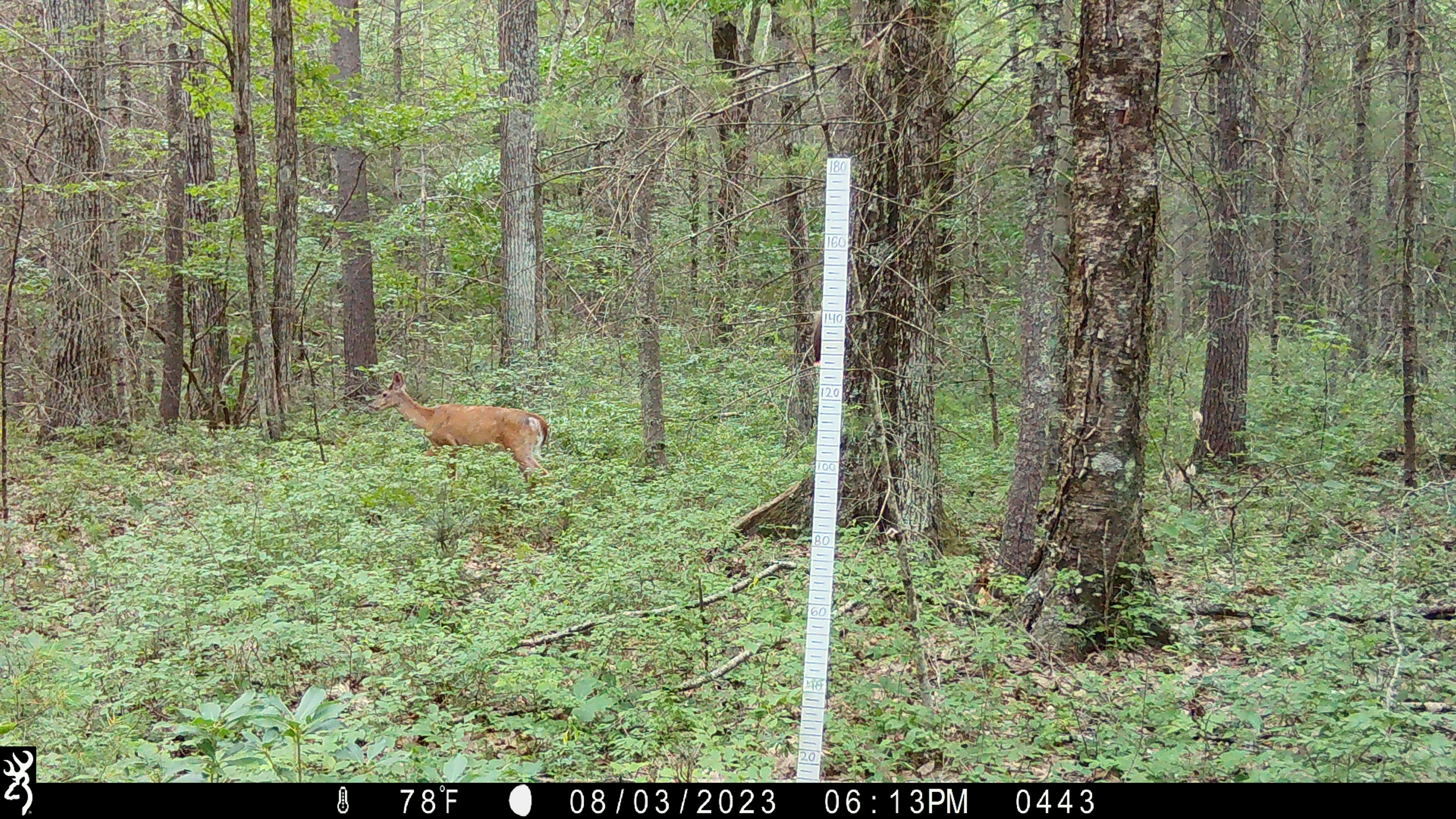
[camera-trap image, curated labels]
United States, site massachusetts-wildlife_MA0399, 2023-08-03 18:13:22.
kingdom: Animalia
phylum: Chordata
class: Mammalia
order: Artiodactyla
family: Cervidae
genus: Odocoileus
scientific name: Odocoileus virginianus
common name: white-tailed deer